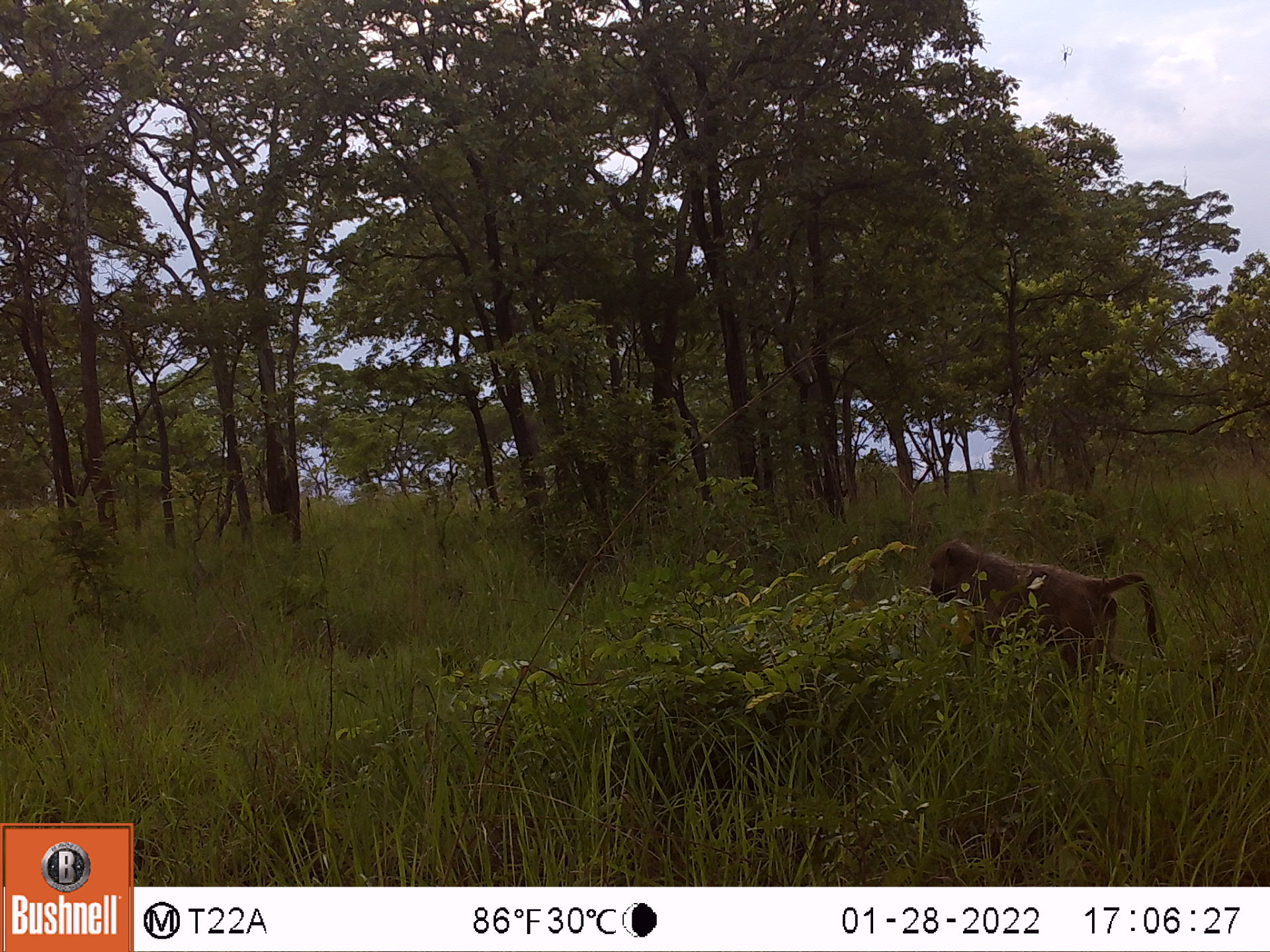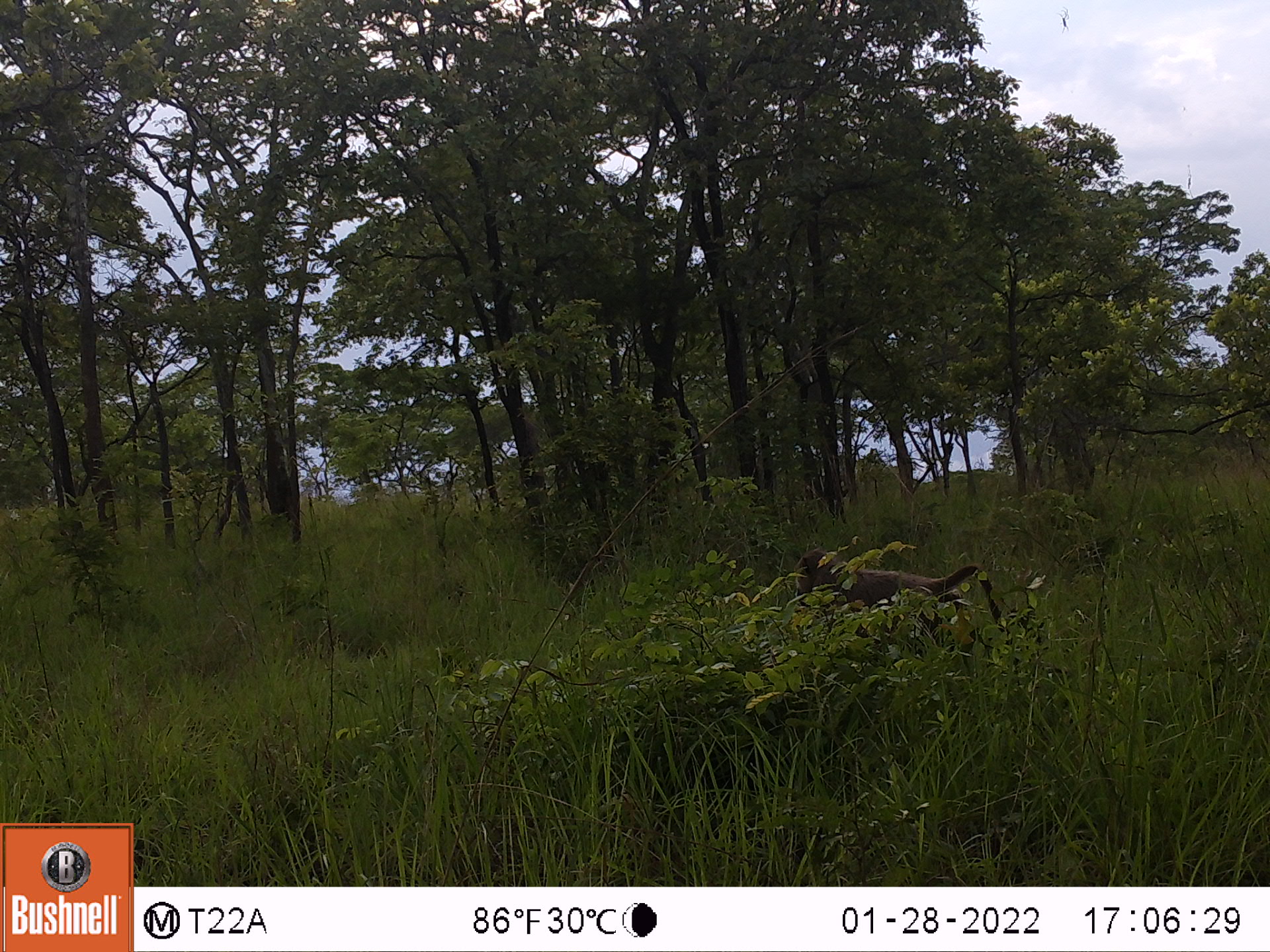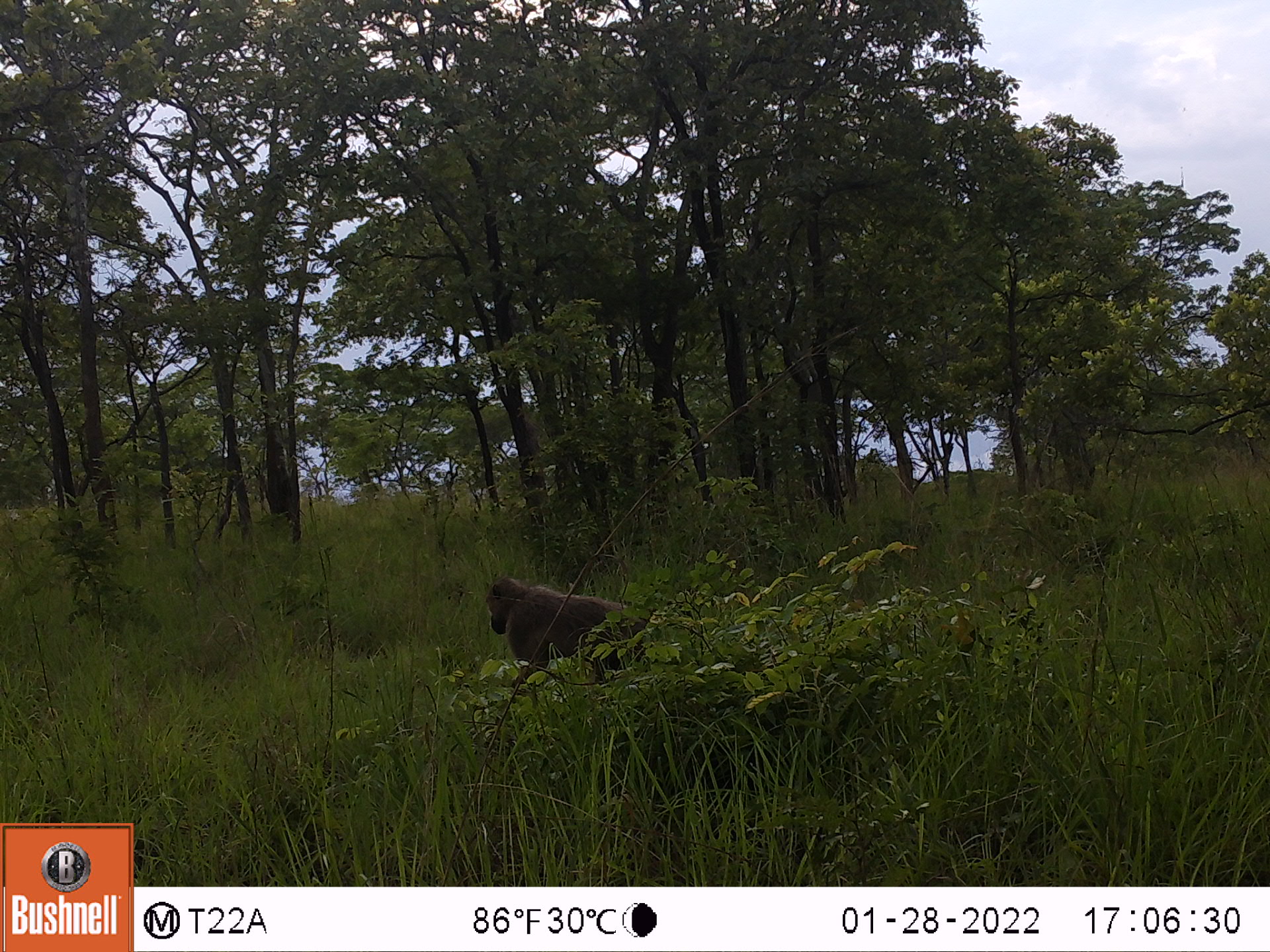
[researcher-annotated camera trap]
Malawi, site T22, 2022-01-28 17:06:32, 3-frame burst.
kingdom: Animalia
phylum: Chordata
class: Mammalia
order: Primates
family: Cercopithecidae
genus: Papio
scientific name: Papio cynocephalus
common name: yellow baboon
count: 1